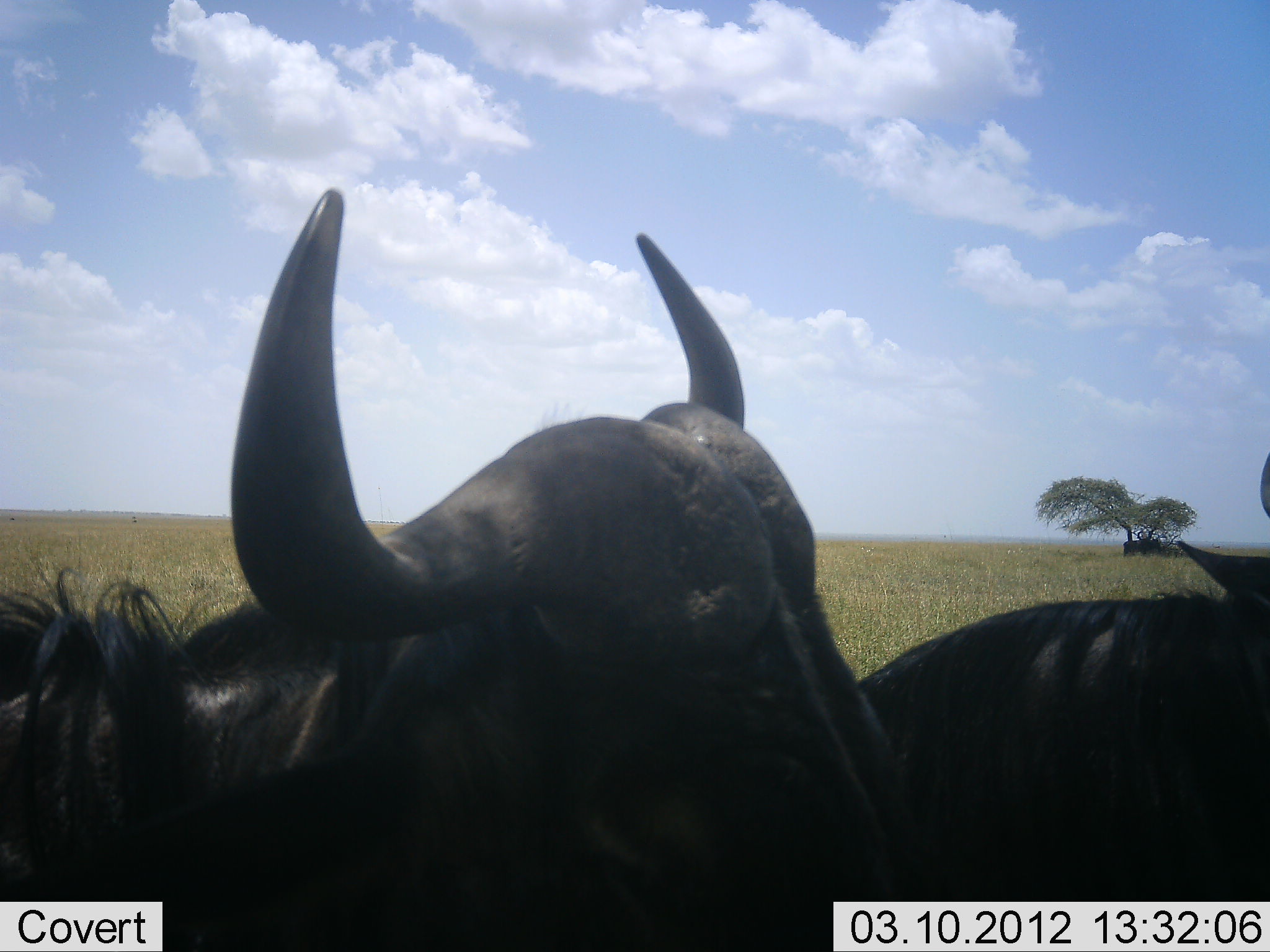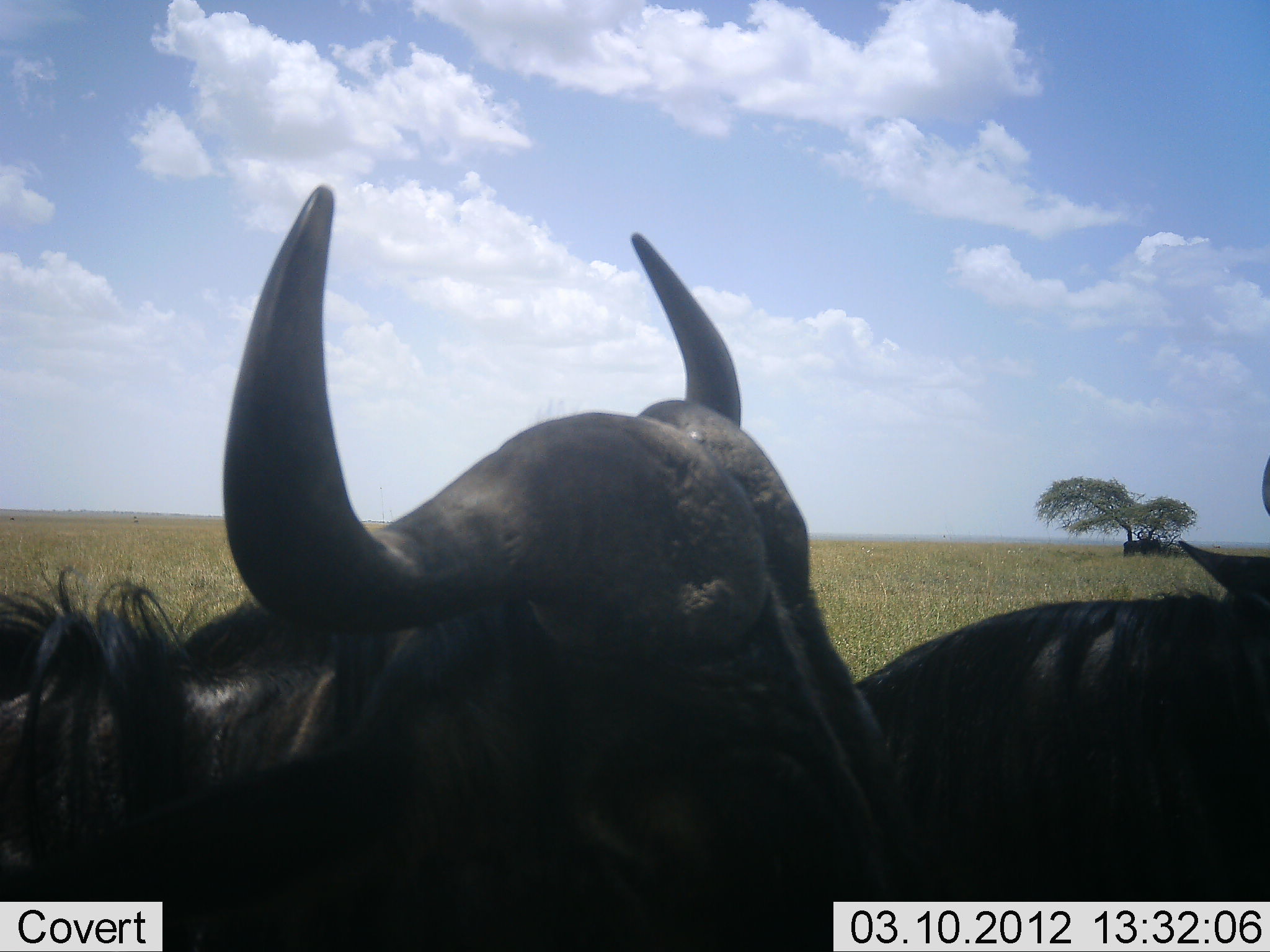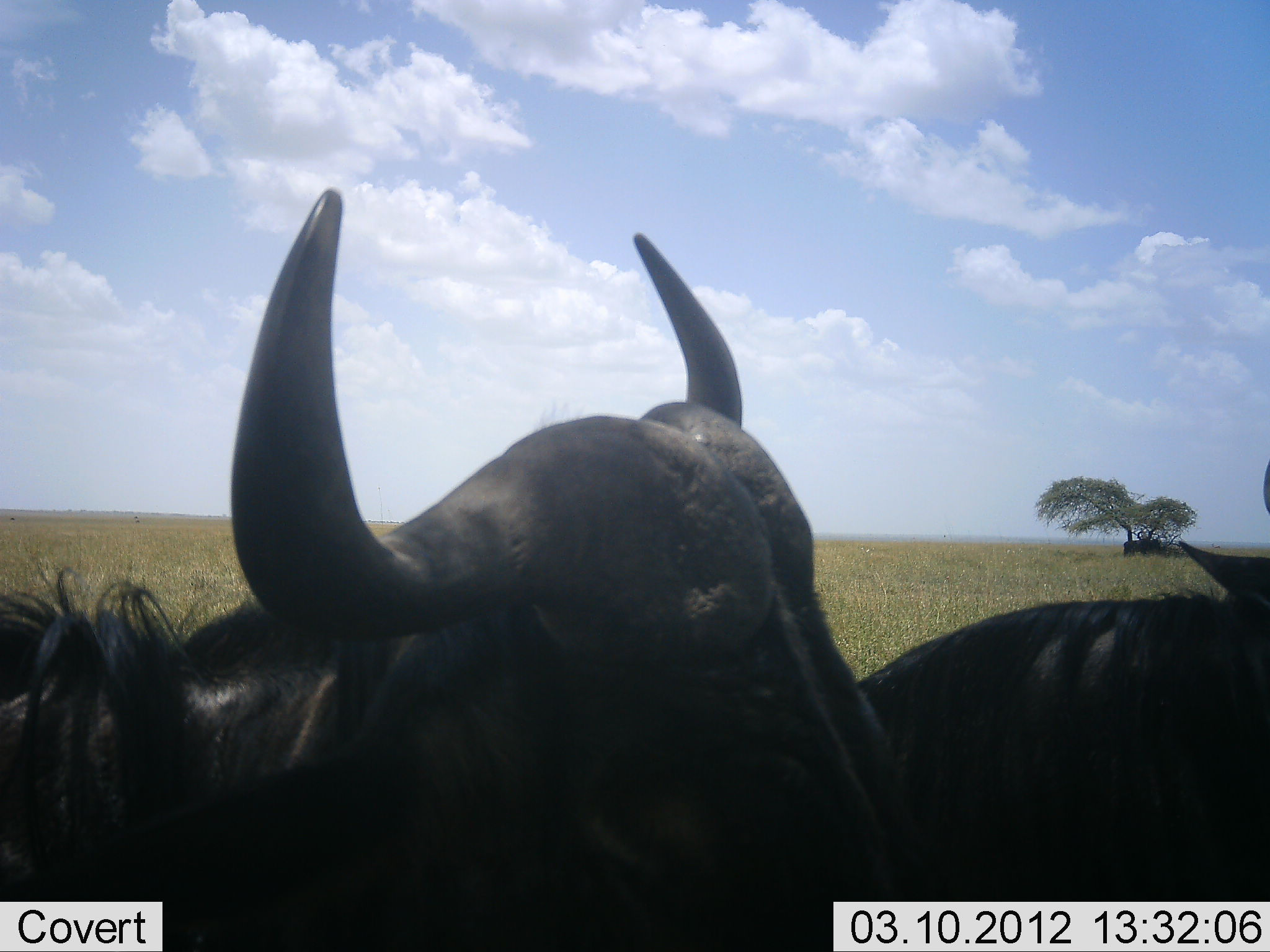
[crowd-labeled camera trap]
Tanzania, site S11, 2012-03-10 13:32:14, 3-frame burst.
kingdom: Animalia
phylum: Chordata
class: Mammalia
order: Artiodactyla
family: Bovidae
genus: Syncerus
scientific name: Syncerus caffer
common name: cape buffalo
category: buffalo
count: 2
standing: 50%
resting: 29%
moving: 21%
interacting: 7%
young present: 0%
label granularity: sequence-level